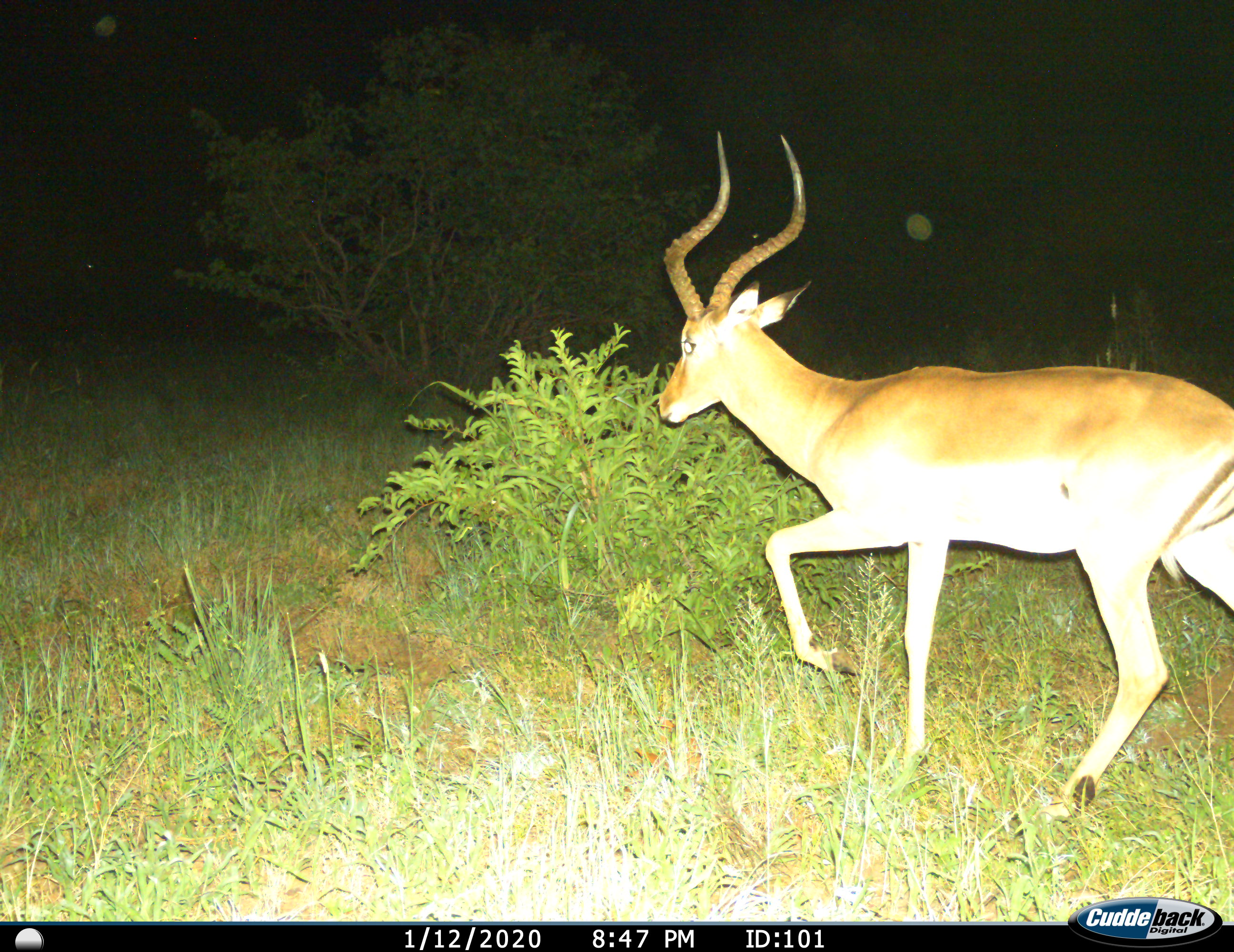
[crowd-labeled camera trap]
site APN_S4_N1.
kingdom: Animalia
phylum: Chordata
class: Mammalia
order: Artiodactyla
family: Bovidae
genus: Aepyceros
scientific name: Aepyceros melampus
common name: impala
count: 1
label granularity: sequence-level